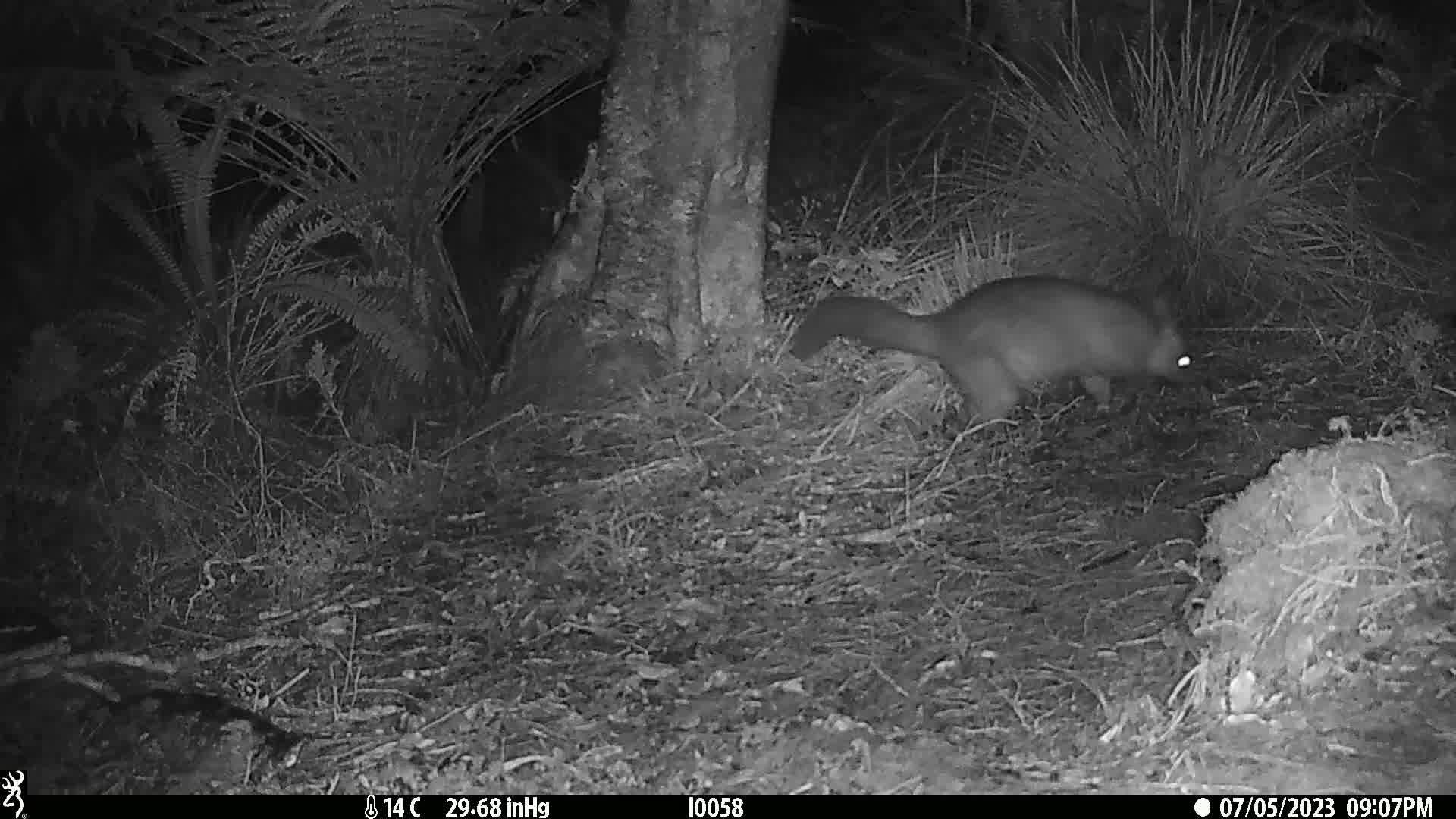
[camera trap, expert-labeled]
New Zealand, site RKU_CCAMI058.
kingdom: Animalia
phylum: Chordata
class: Mammalia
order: Diprotodontia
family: Phalangeridae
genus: Trichosurus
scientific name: Trichosurus vulpecula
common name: common brushtail possum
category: possum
Possum (common brushtail possum) (Trichosurus vulpecula).